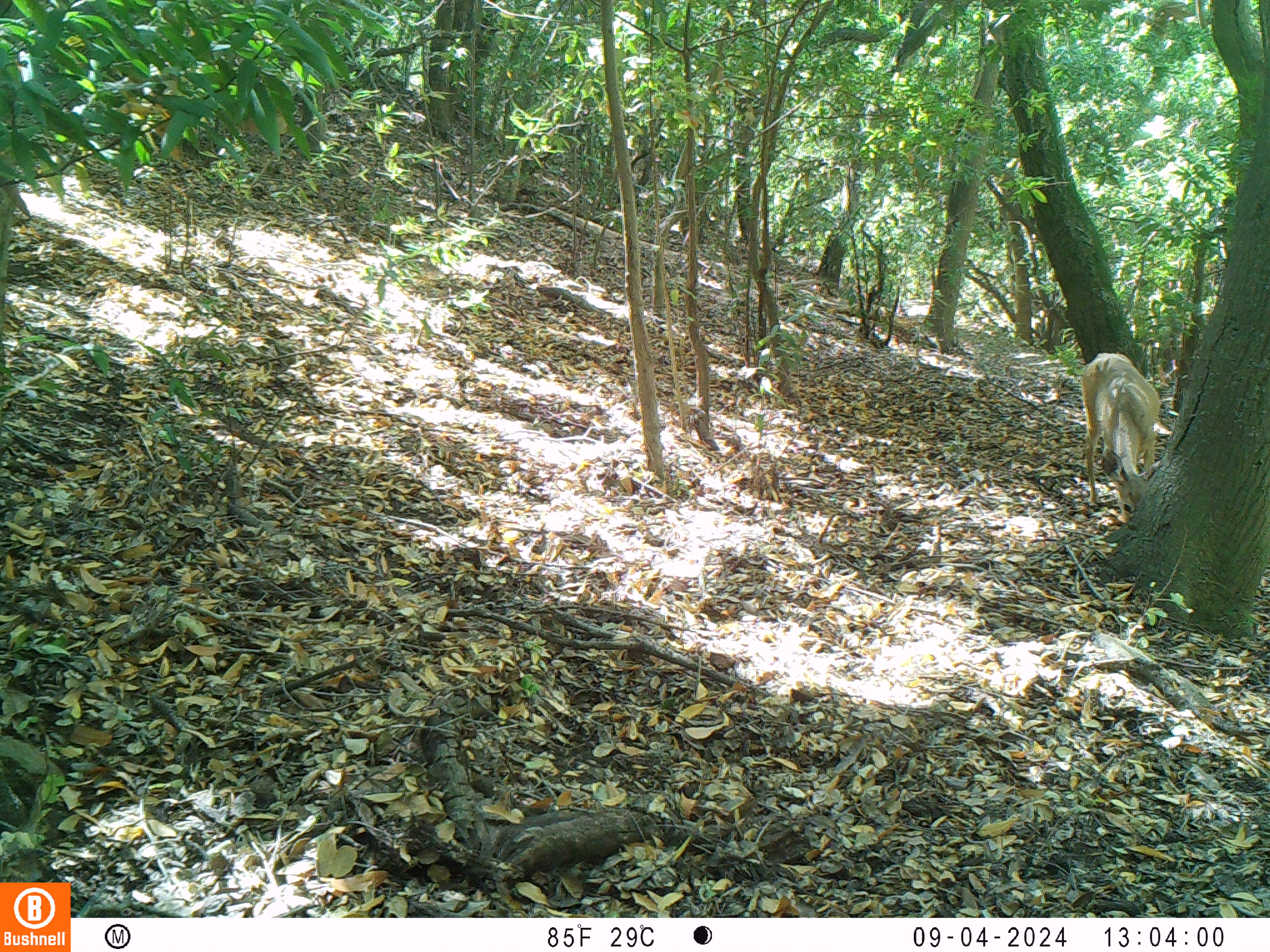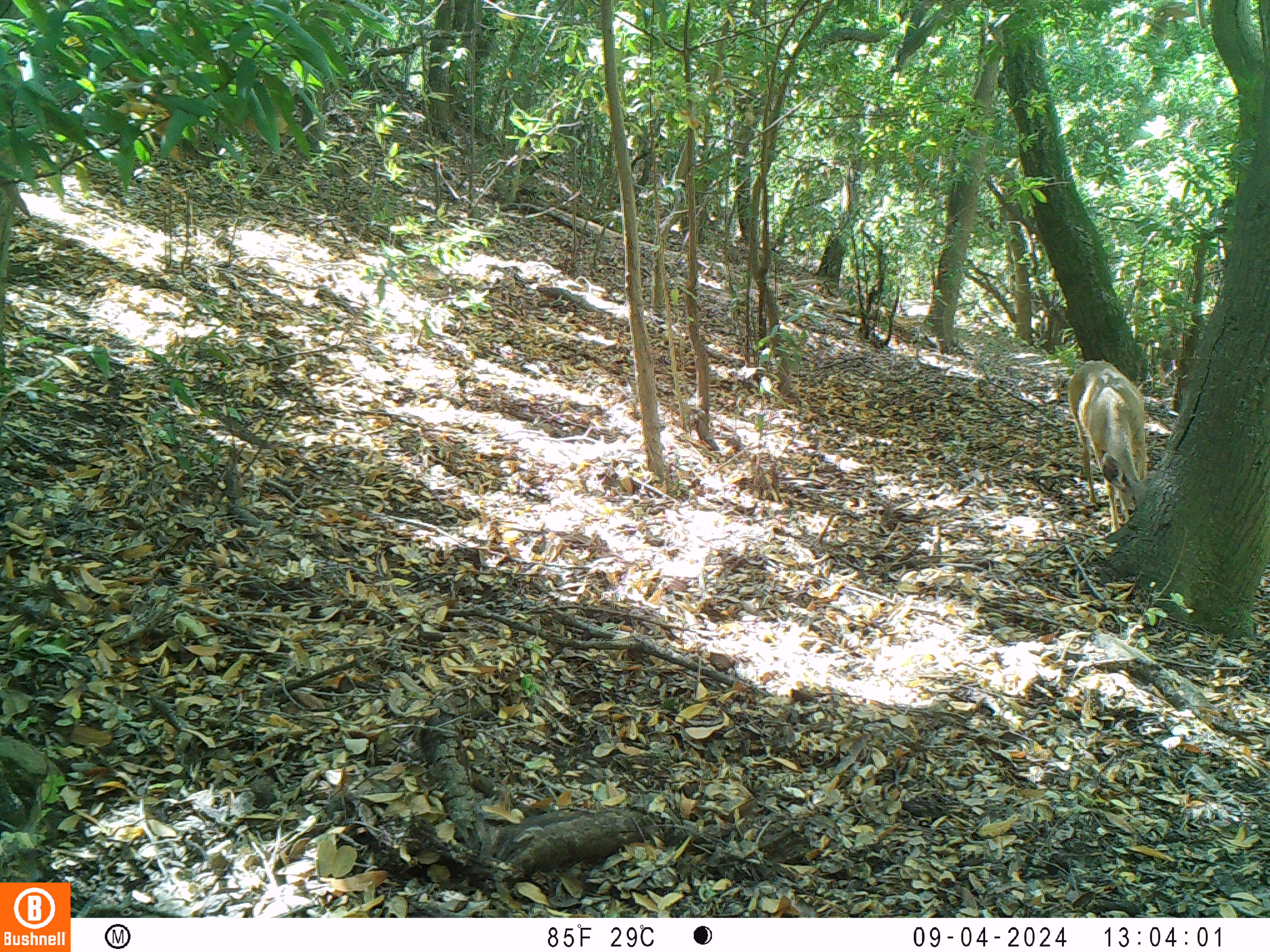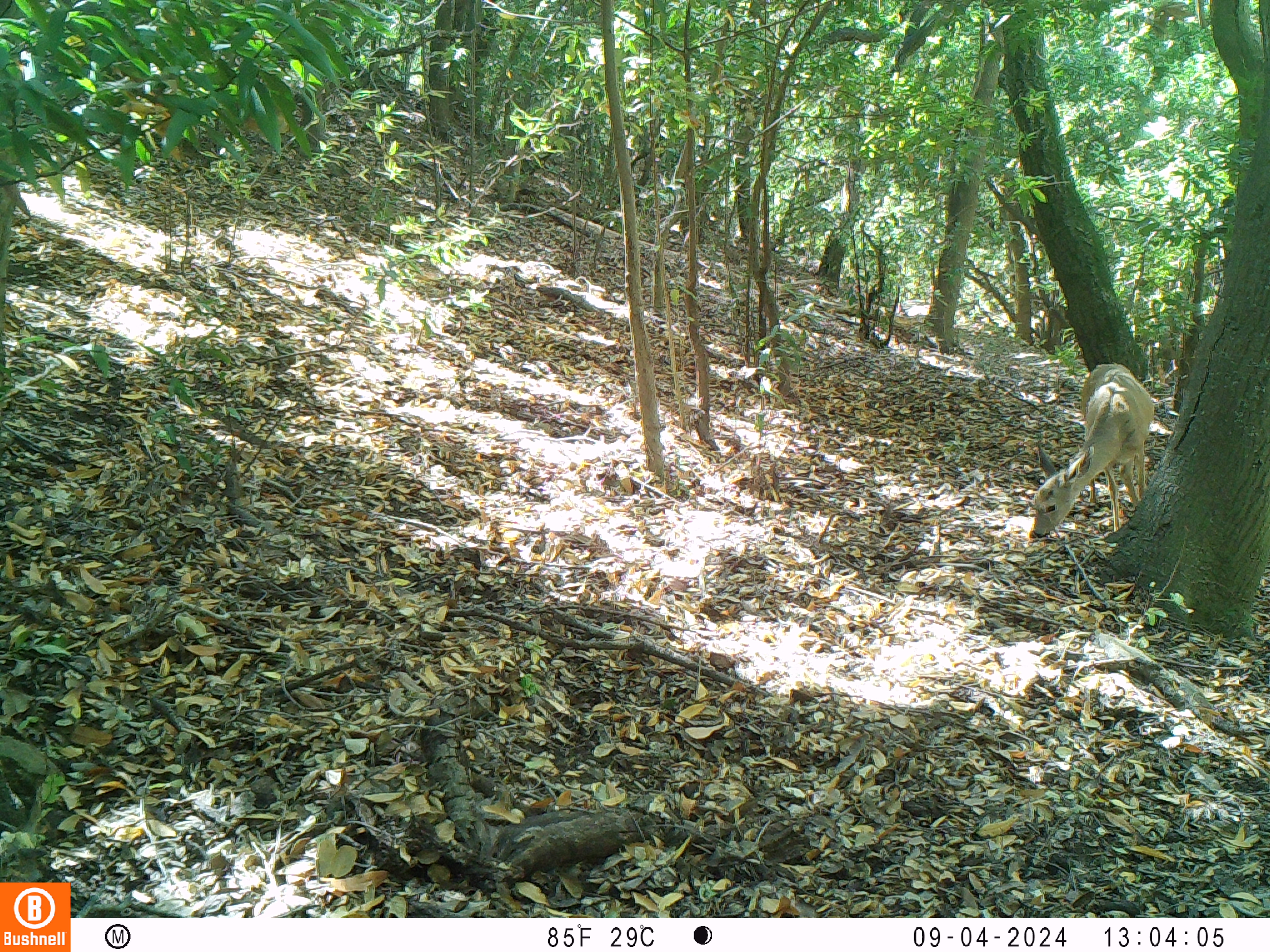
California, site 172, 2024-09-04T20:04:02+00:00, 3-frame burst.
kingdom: Animalia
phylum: Chordata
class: Mammalia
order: Artiodactyla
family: Cervidae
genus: Odocoileus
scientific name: Odocoileus hemionus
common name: mule deer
Mule deer (Odocoileus hemionus).